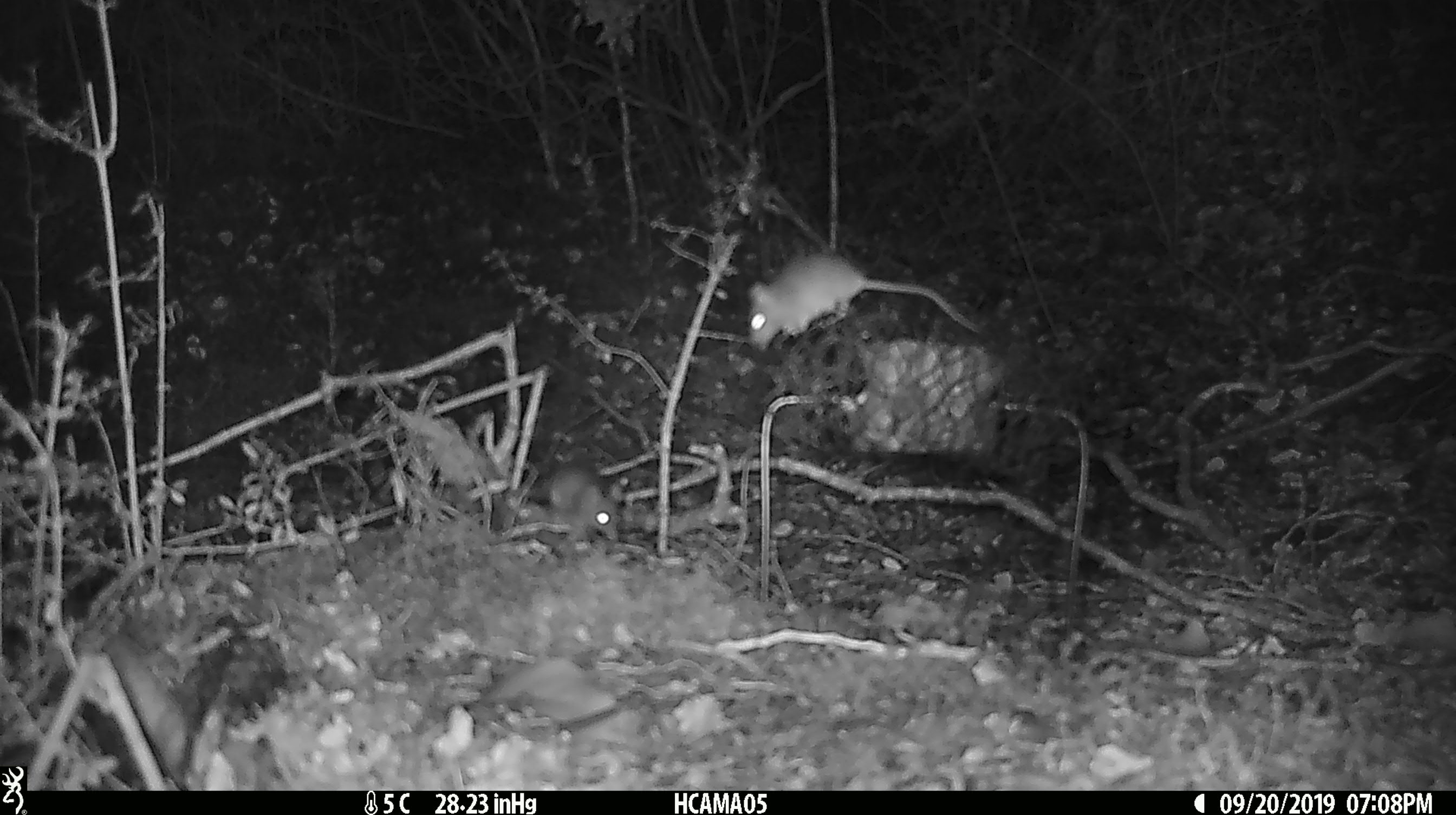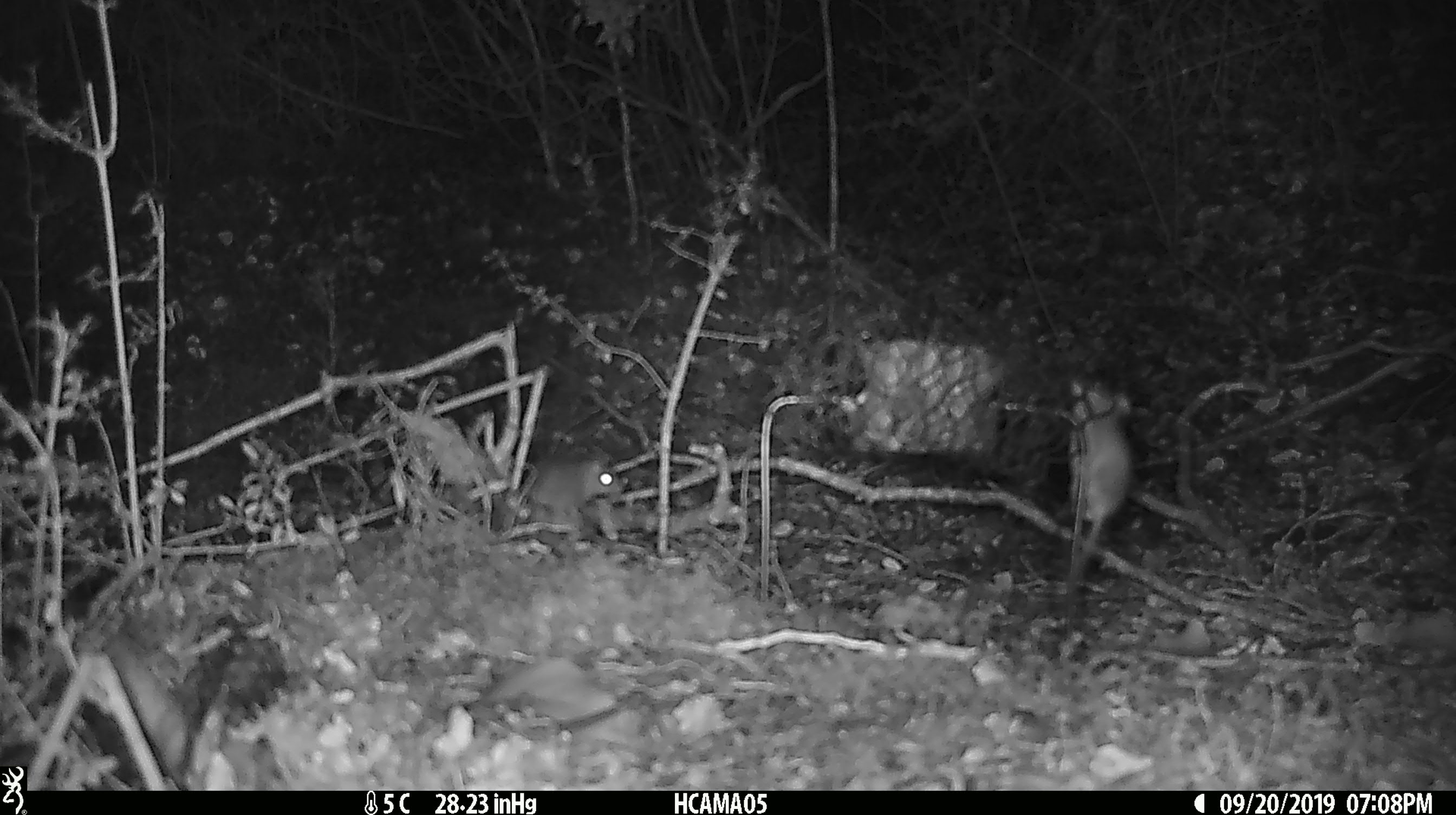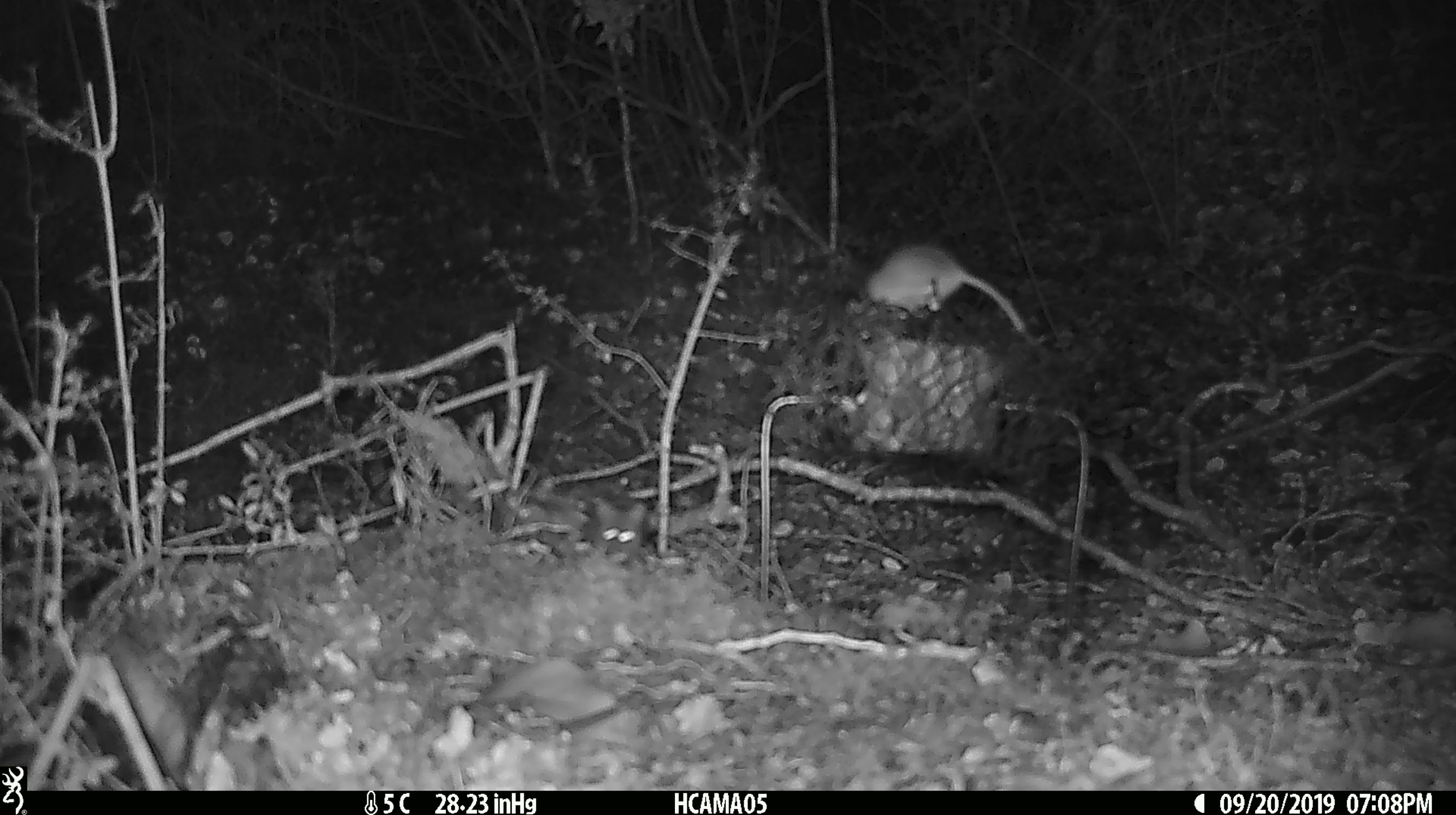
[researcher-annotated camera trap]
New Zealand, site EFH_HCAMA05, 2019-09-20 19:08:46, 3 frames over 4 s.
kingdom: Animalia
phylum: Chordata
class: Mammalia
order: Rodentia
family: Muridae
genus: Mus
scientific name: Mus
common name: mouse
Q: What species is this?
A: Mouse (Mus).